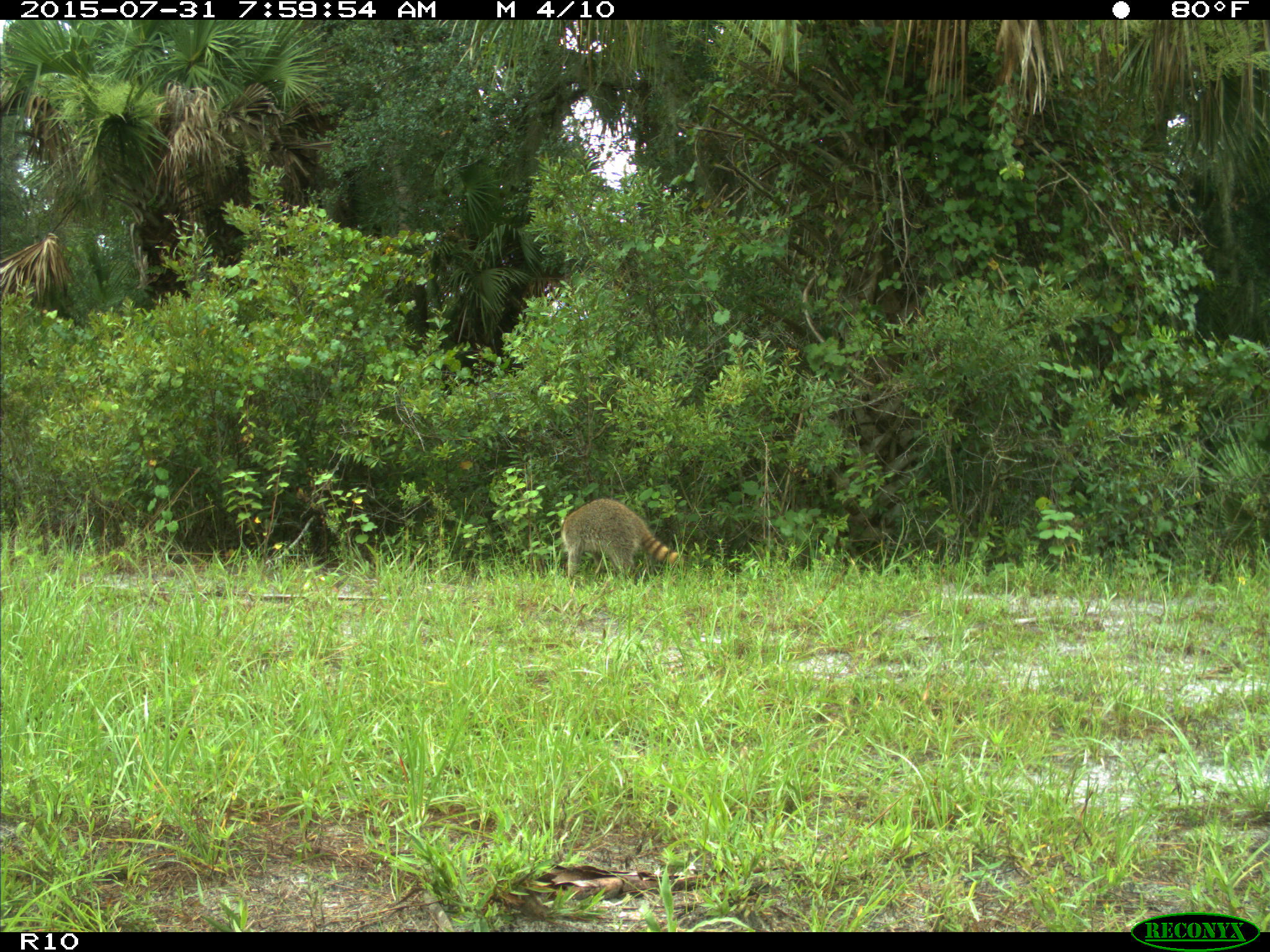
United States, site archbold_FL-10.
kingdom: Animalia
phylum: Chordata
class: Mammalia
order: Carnivora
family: Procyonidae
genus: Procyon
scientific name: Procyon lotor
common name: common raccoon